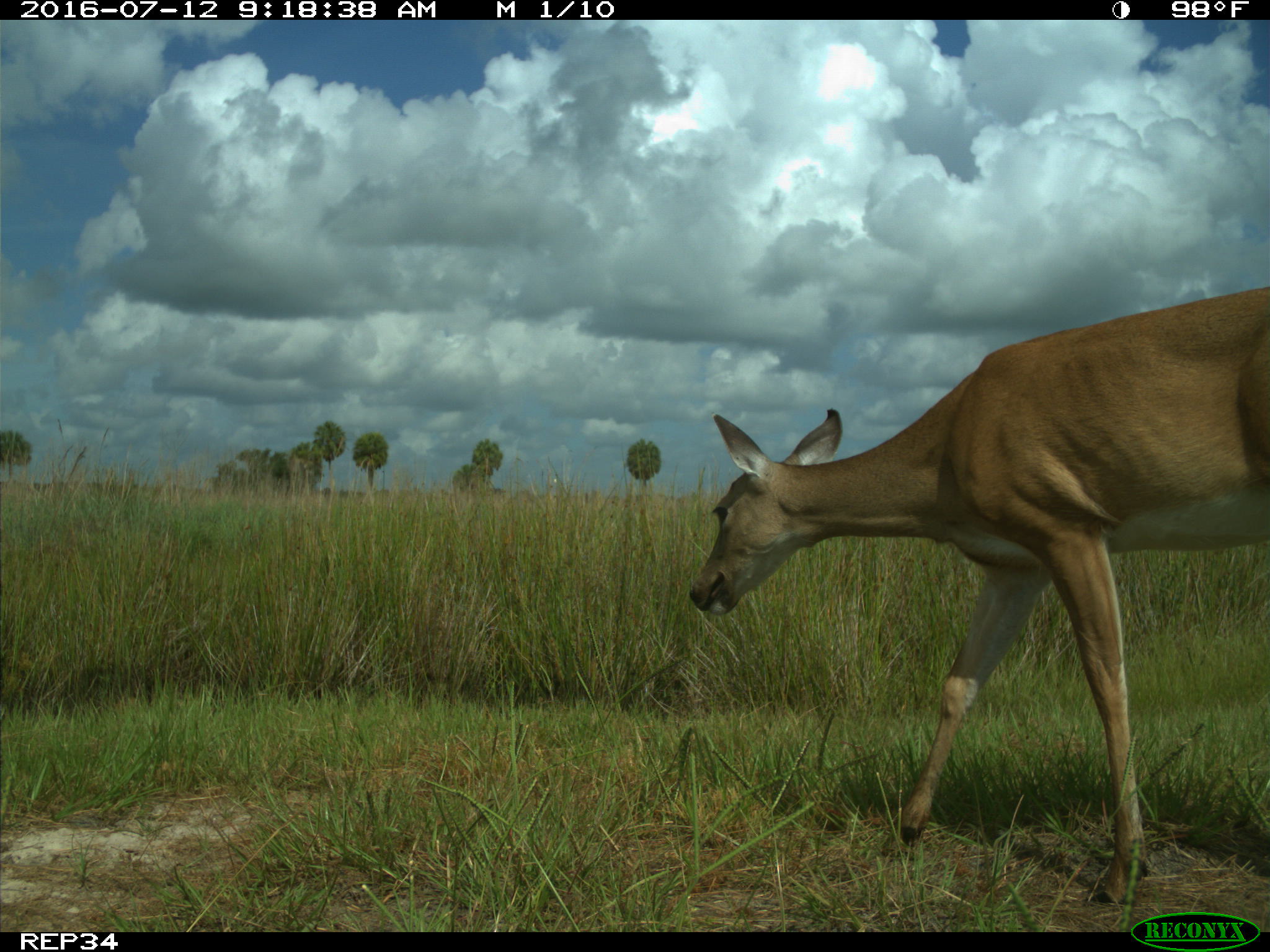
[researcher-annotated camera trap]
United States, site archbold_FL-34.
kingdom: Animalia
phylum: Chordata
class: Mammalia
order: Artiodactyla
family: Cervidae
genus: Odocoileus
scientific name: Odocoileus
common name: deer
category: unidentified deer